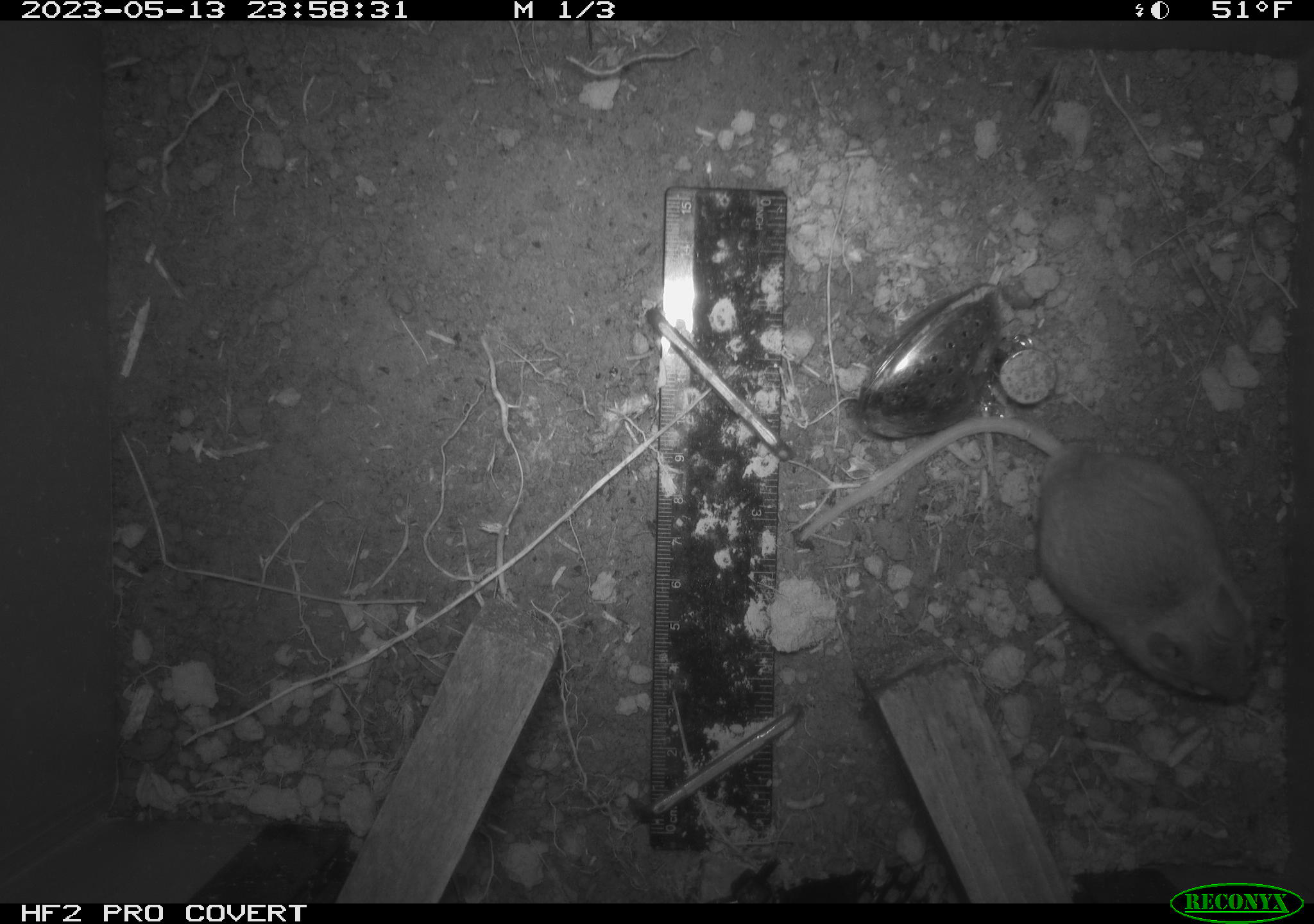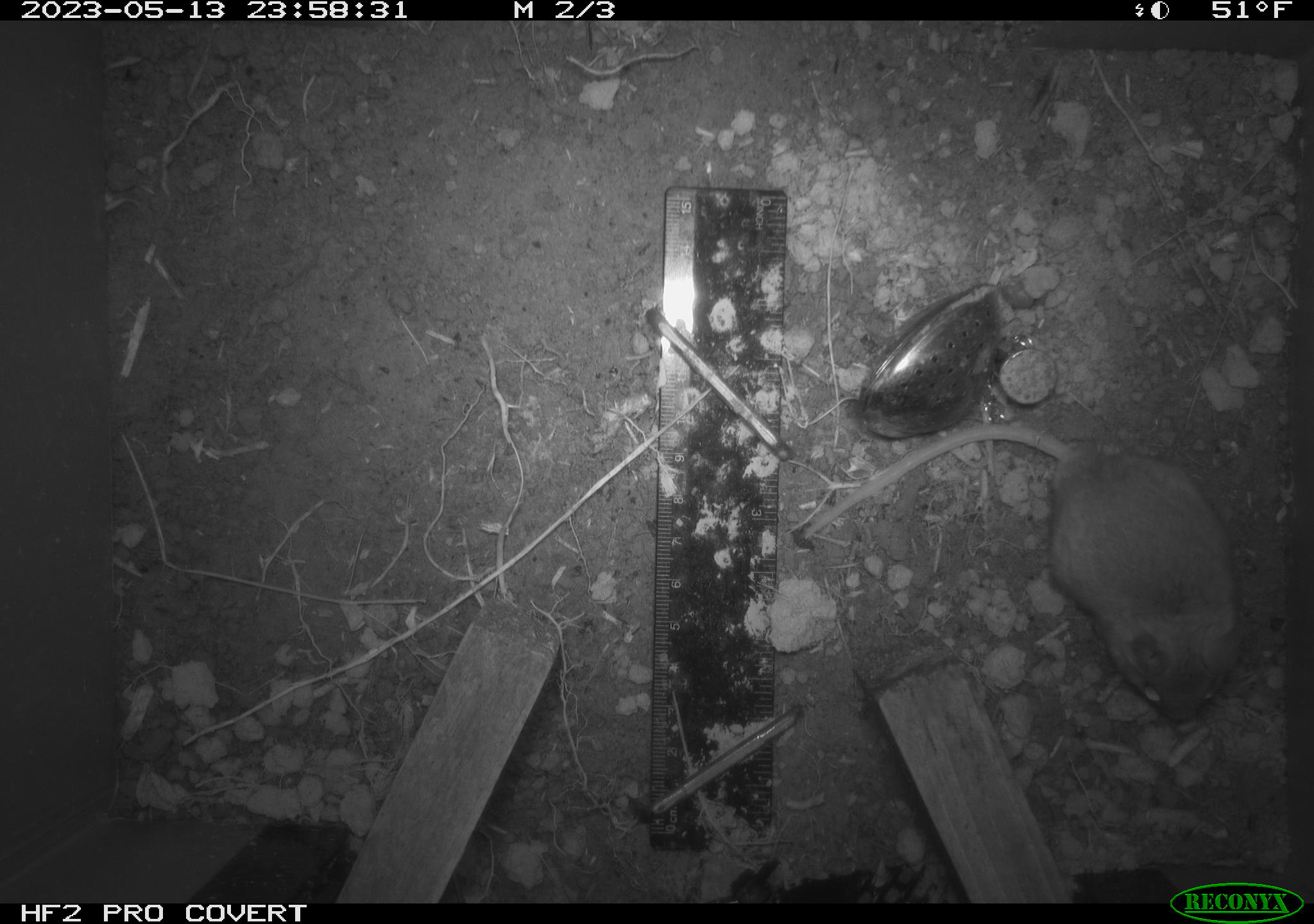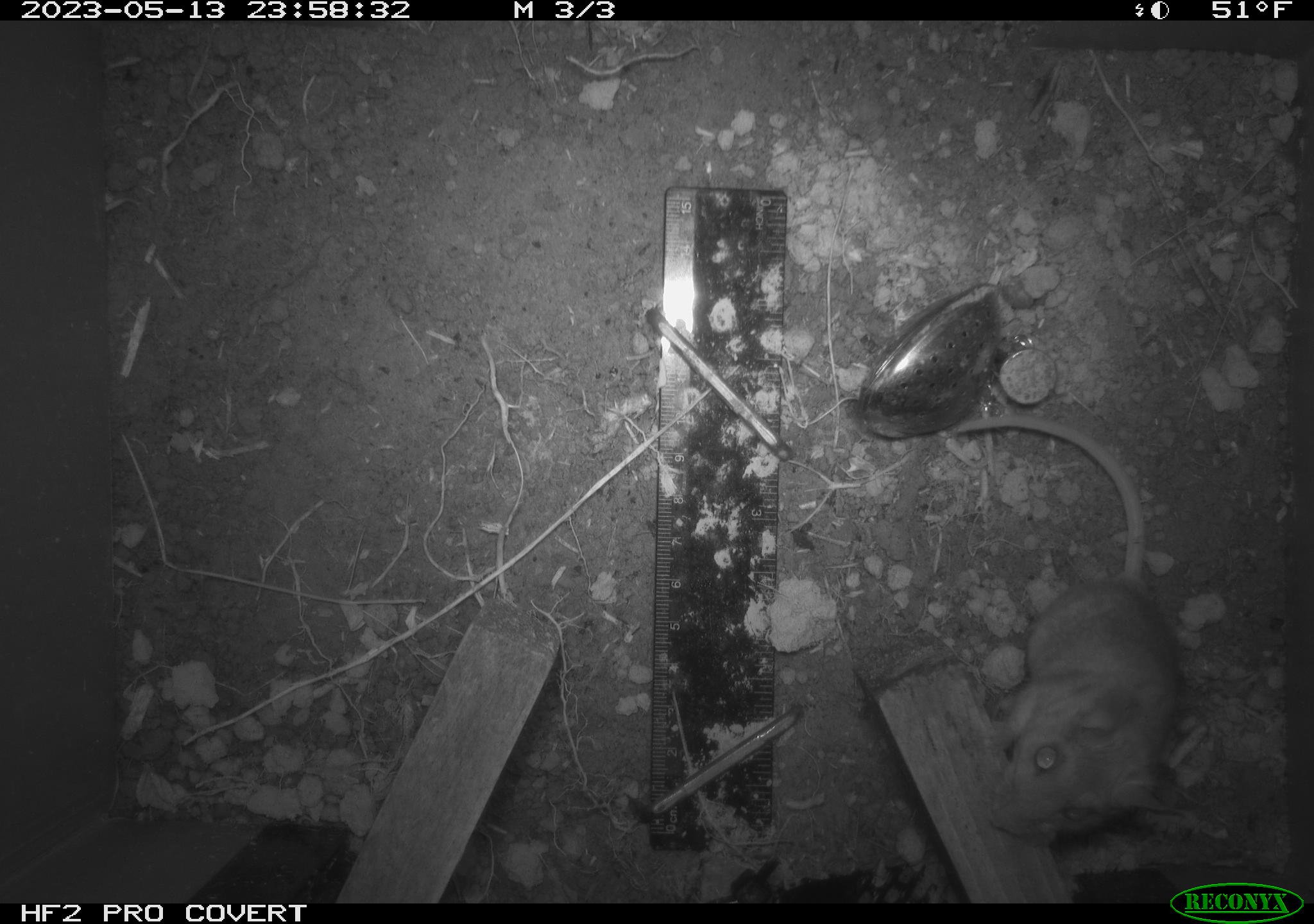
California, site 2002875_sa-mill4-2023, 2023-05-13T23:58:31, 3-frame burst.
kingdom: Animalia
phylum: Chordata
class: Mammalia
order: Rodentia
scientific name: Rodentia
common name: mouse species